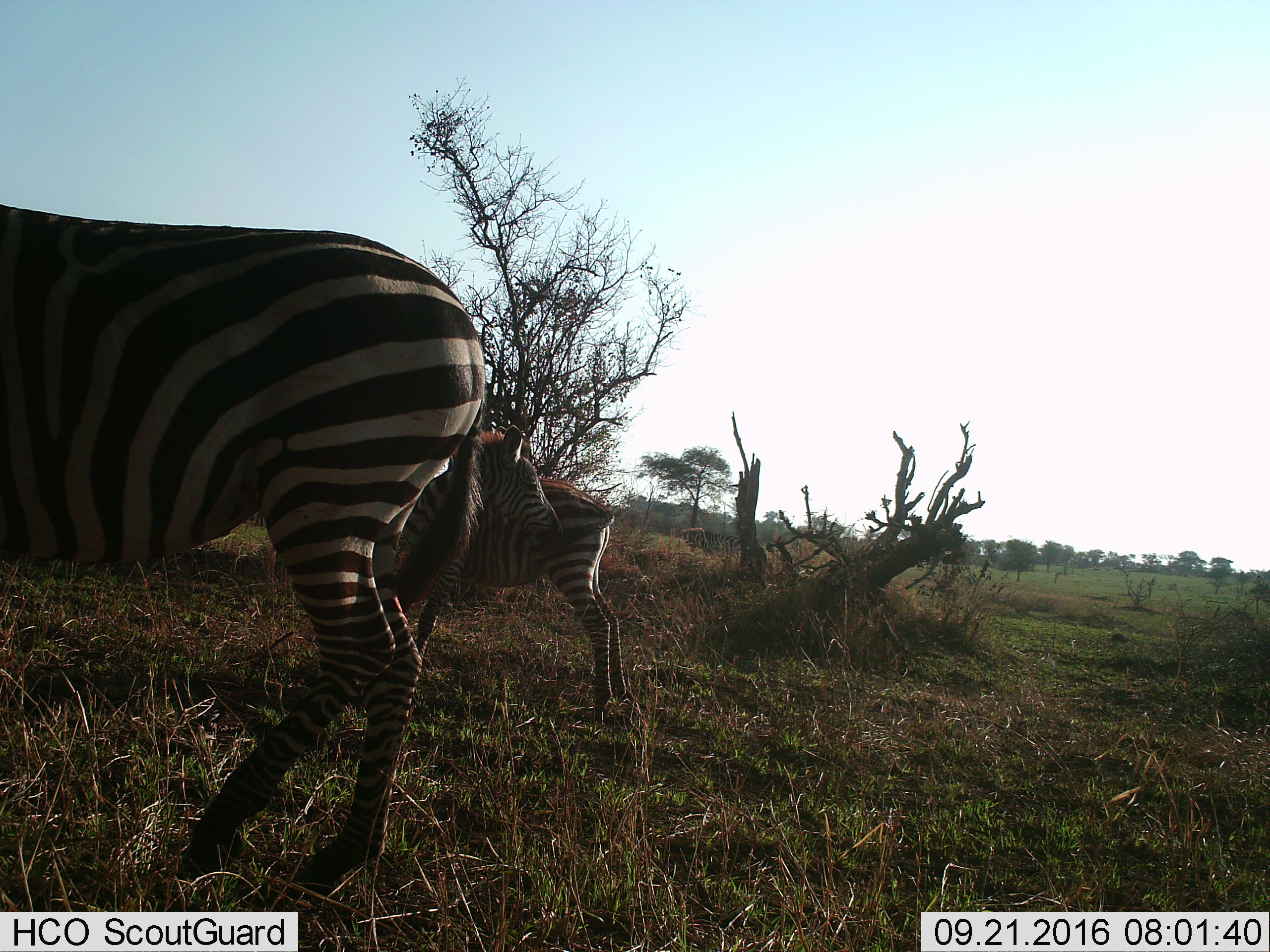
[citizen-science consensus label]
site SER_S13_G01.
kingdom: Animalia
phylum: Chordata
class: Mammalia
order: Perissodactyla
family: Equidae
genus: Equus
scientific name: Equus quagga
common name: plains zebra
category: zebraplains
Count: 2.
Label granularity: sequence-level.